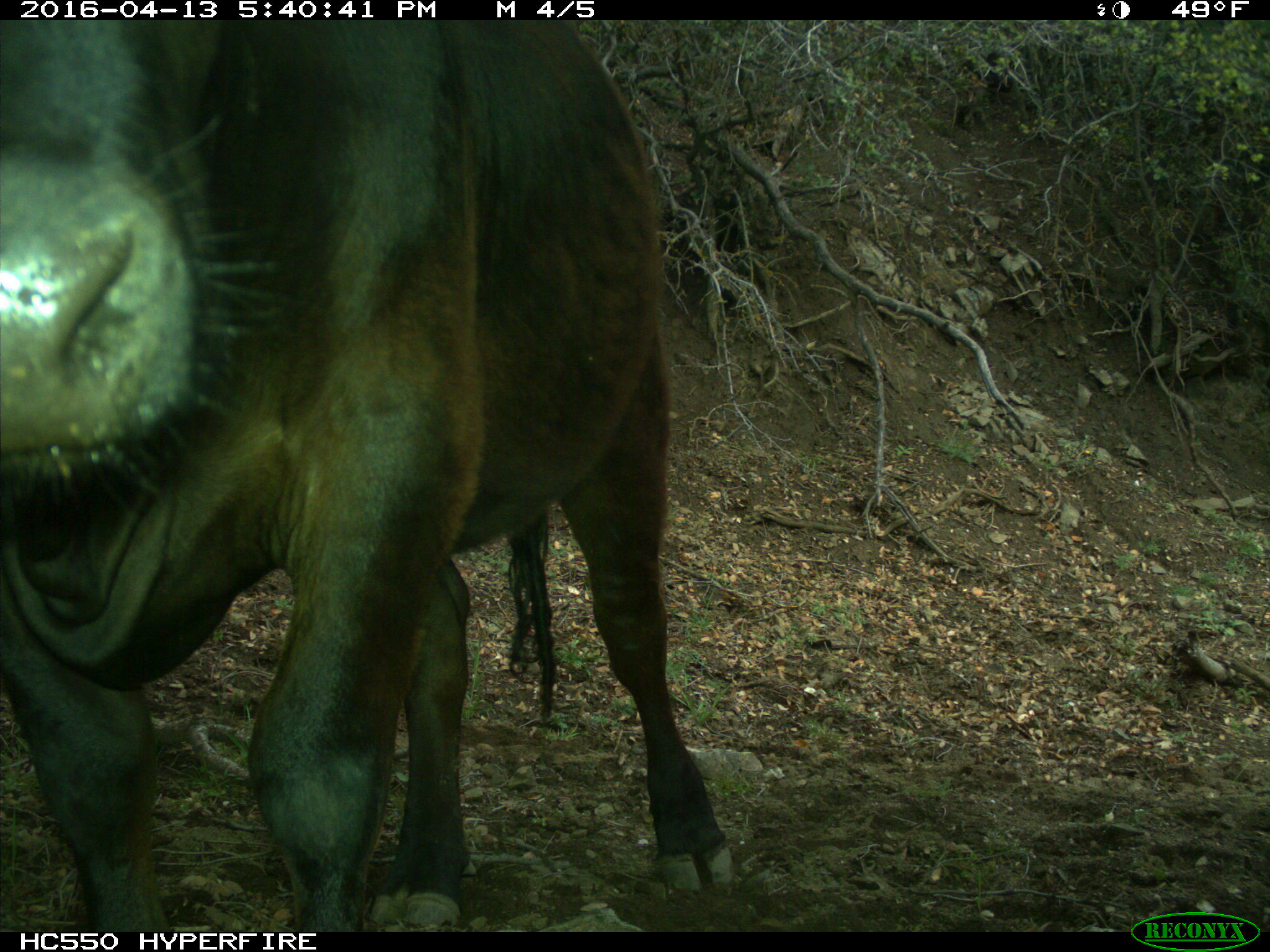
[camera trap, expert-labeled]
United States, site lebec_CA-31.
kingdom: Animalia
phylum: Chordata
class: Mammalia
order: Artiodactyla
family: Bovidae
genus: Bos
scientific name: Bos taurus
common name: domestic cow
Bos taurus (domestic cow).